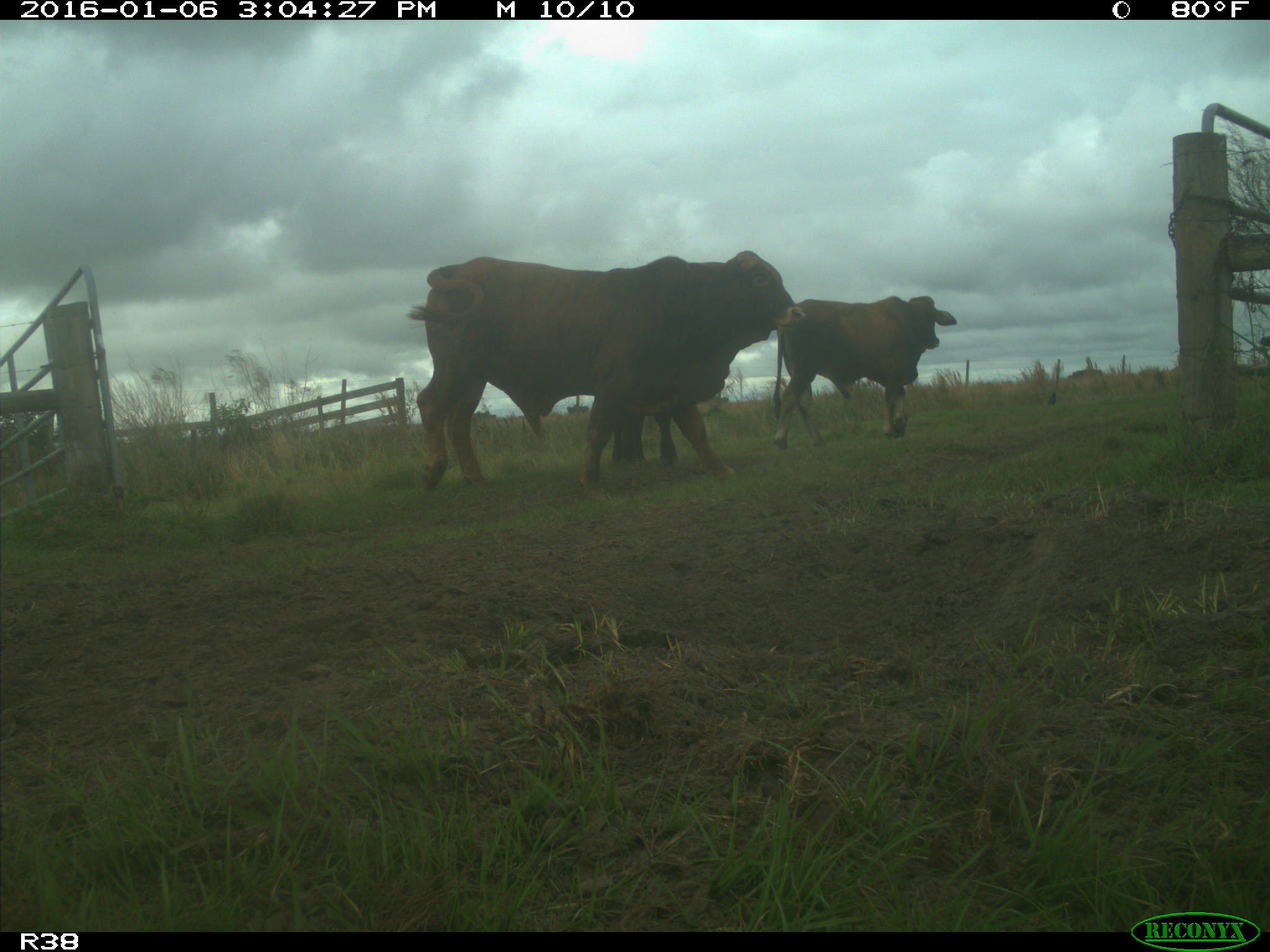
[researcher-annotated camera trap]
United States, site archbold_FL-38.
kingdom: Animalia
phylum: Chordata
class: Mammalia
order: Artiodactyla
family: Bovidae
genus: Bos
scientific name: Bos taurus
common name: domestic cow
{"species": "Bos taurus (domestic cow)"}